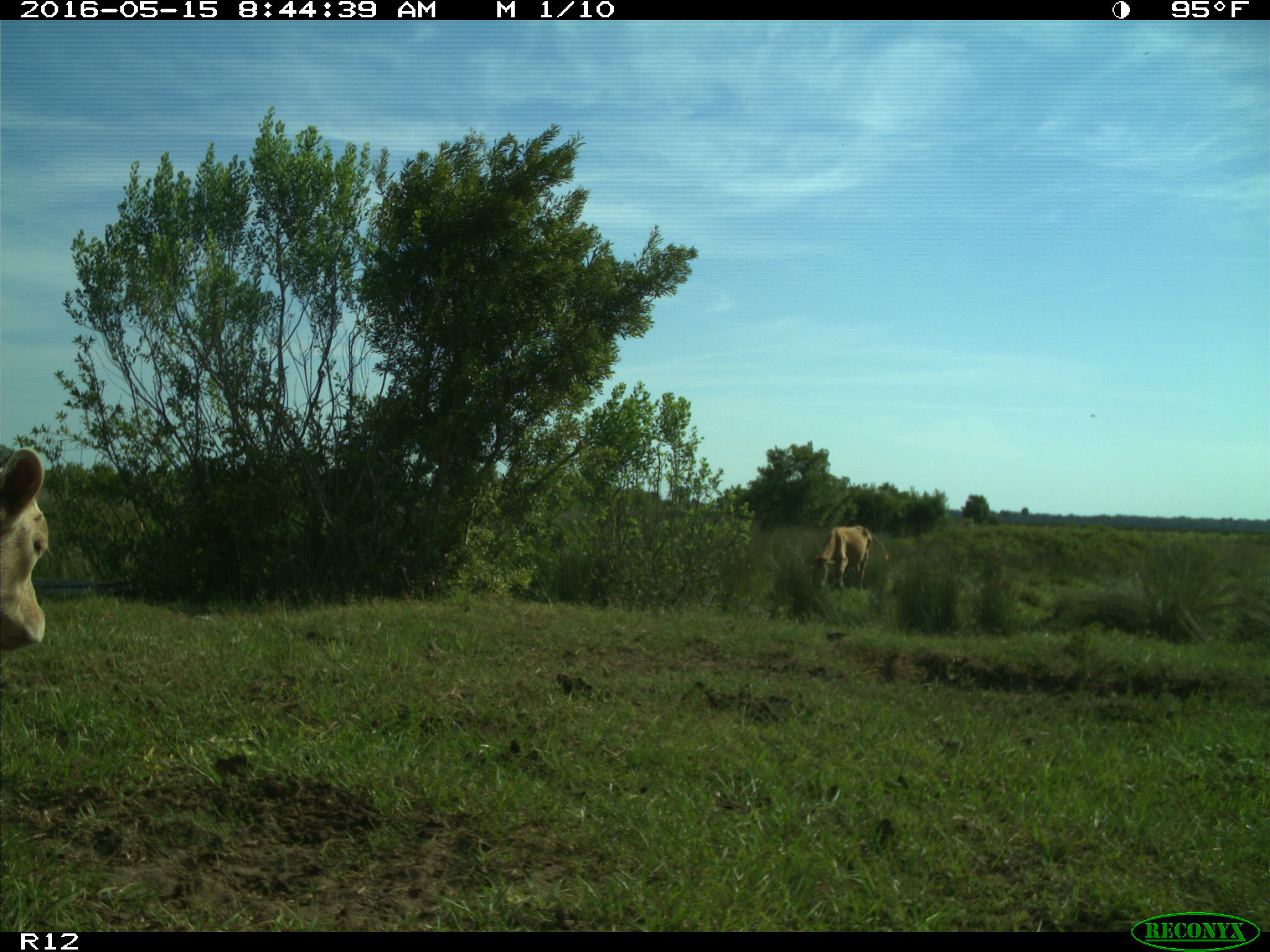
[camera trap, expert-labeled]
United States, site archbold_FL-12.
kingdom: Animalia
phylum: Chordata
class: Mammalia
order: Artiodactyla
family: Bovidae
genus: Bos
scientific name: Bos taurus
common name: domestic cow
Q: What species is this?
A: Bos taurus (domestic cow).